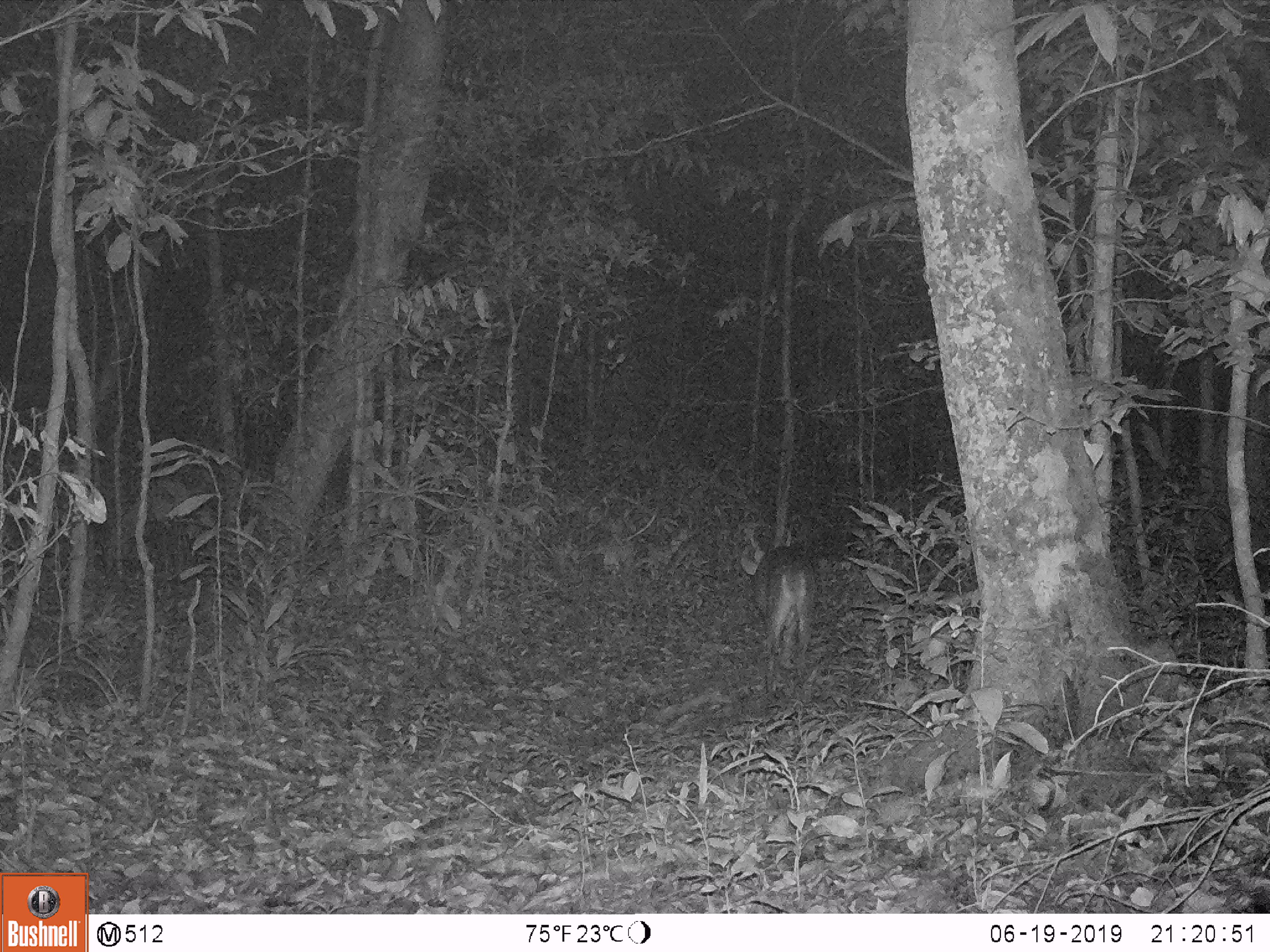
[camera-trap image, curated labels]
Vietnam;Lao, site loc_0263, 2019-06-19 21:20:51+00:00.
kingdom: Animalia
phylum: Chordata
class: Mammalia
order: Artiodactyla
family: Cervidae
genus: Muntiacus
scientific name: Muntiacus vuquangensis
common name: large-antlered muntjac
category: large antlered muntjac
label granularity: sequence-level